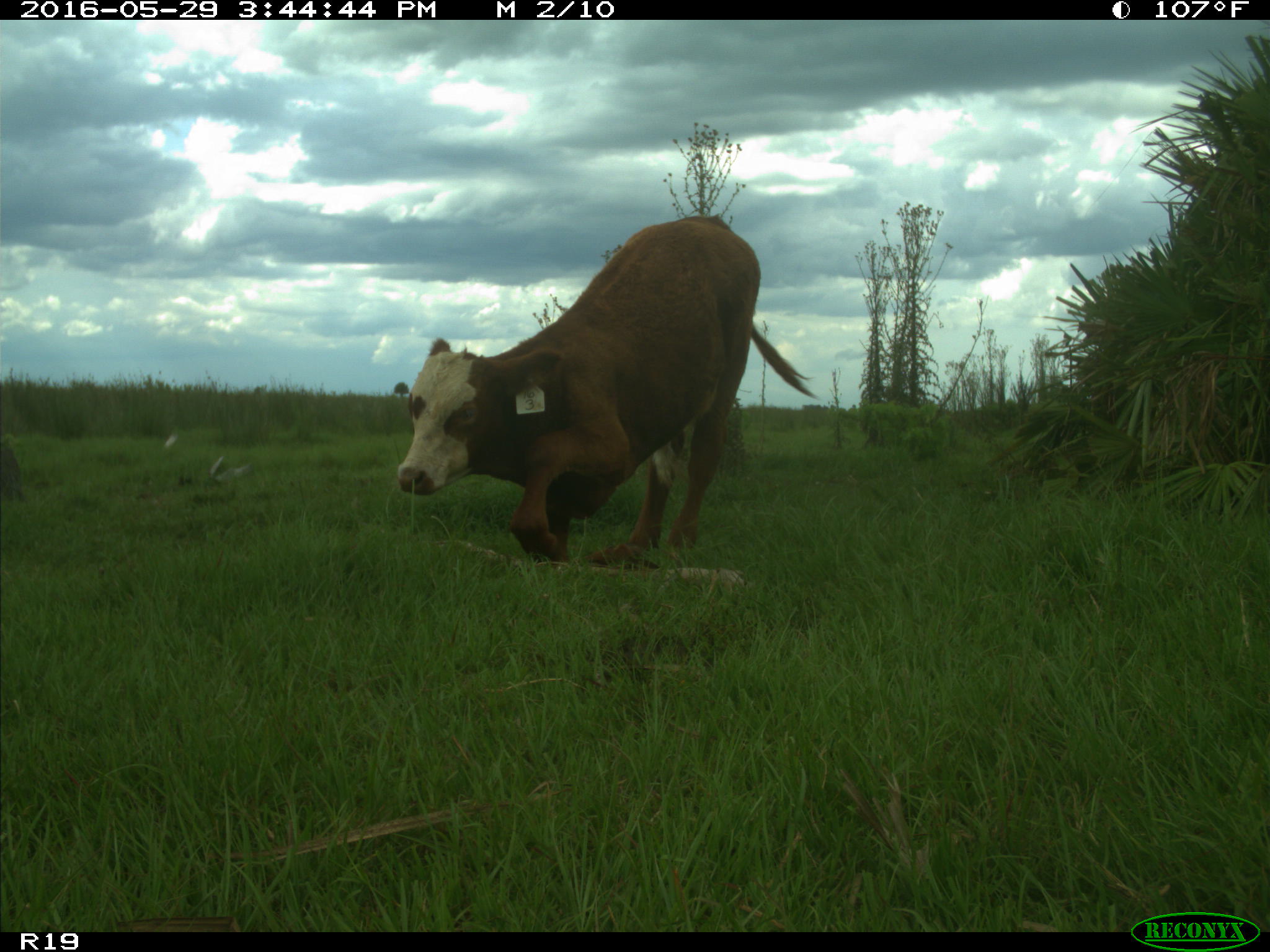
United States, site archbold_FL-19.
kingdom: Animalia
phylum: Chordata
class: Mammalia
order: Artiodactyla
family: Bovidae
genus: Bos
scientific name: Bos taurus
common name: domestic cow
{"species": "Bos taurus (domestic cow)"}